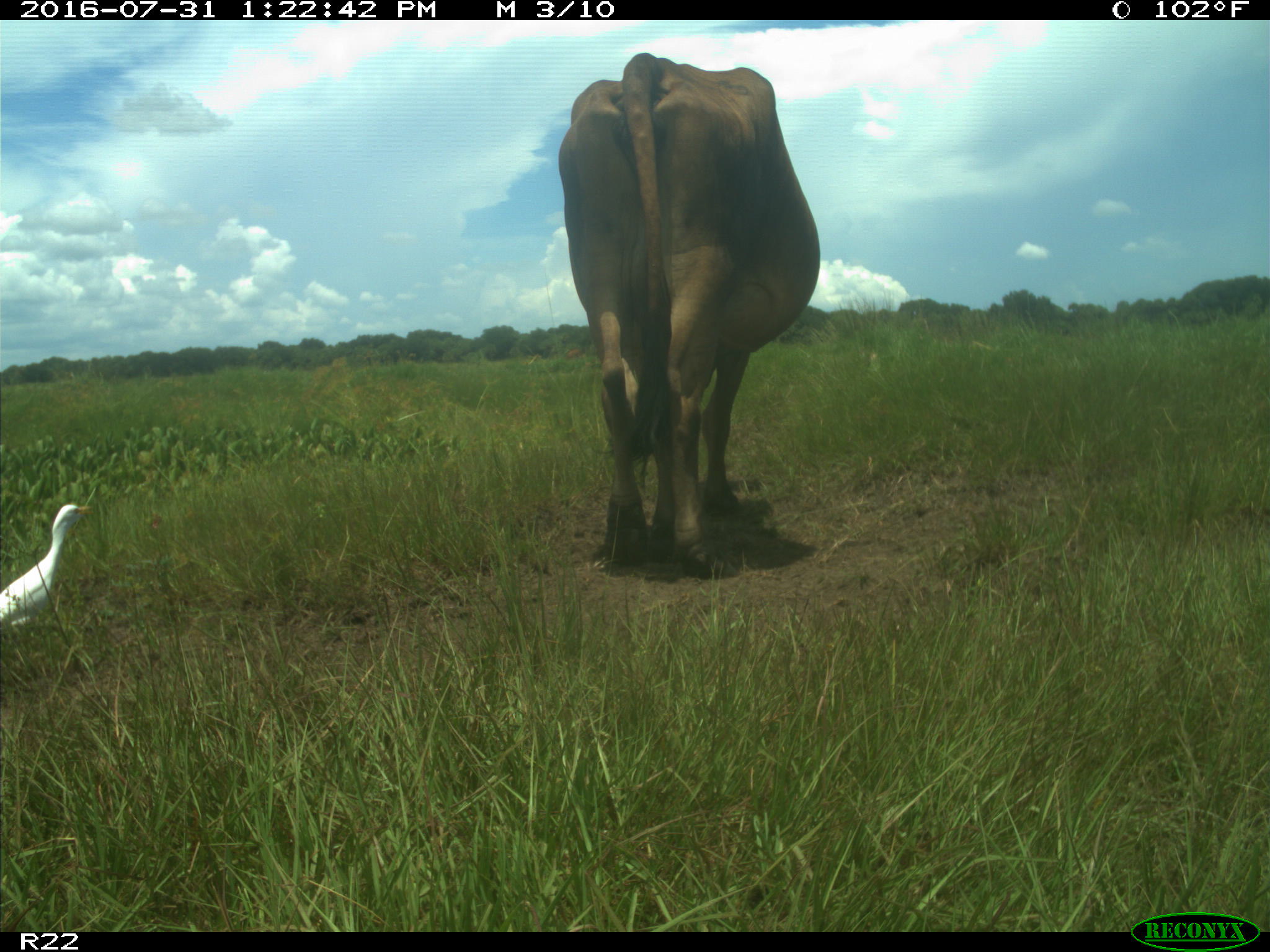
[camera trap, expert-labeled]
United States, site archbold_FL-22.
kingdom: Animalia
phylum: Chordata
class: Mammalia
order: Artiodactyla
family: Bovidae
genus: Bos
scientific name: Bos taurus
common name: domestic cow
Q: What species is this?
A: Bos taurus (domestic cow).